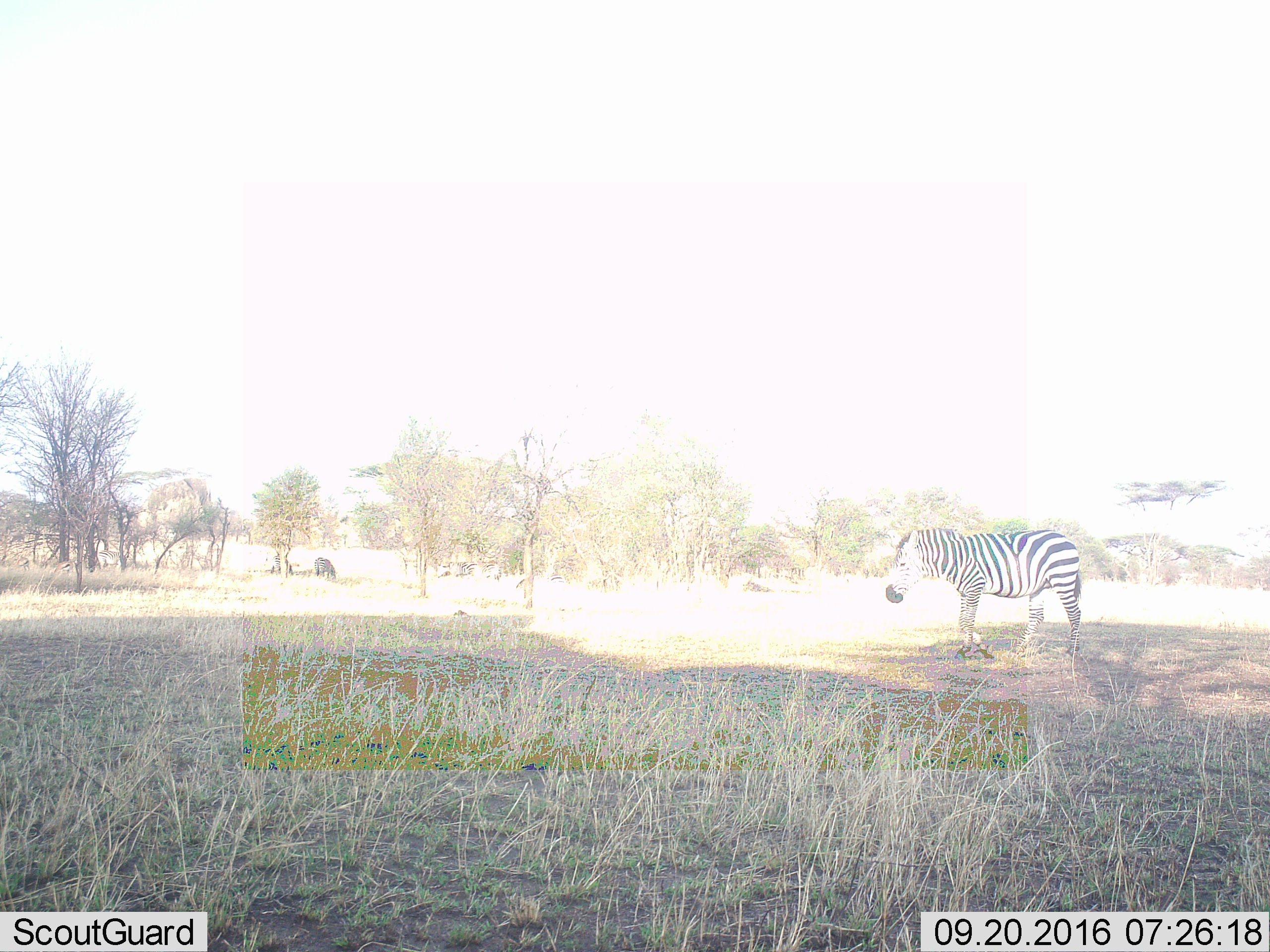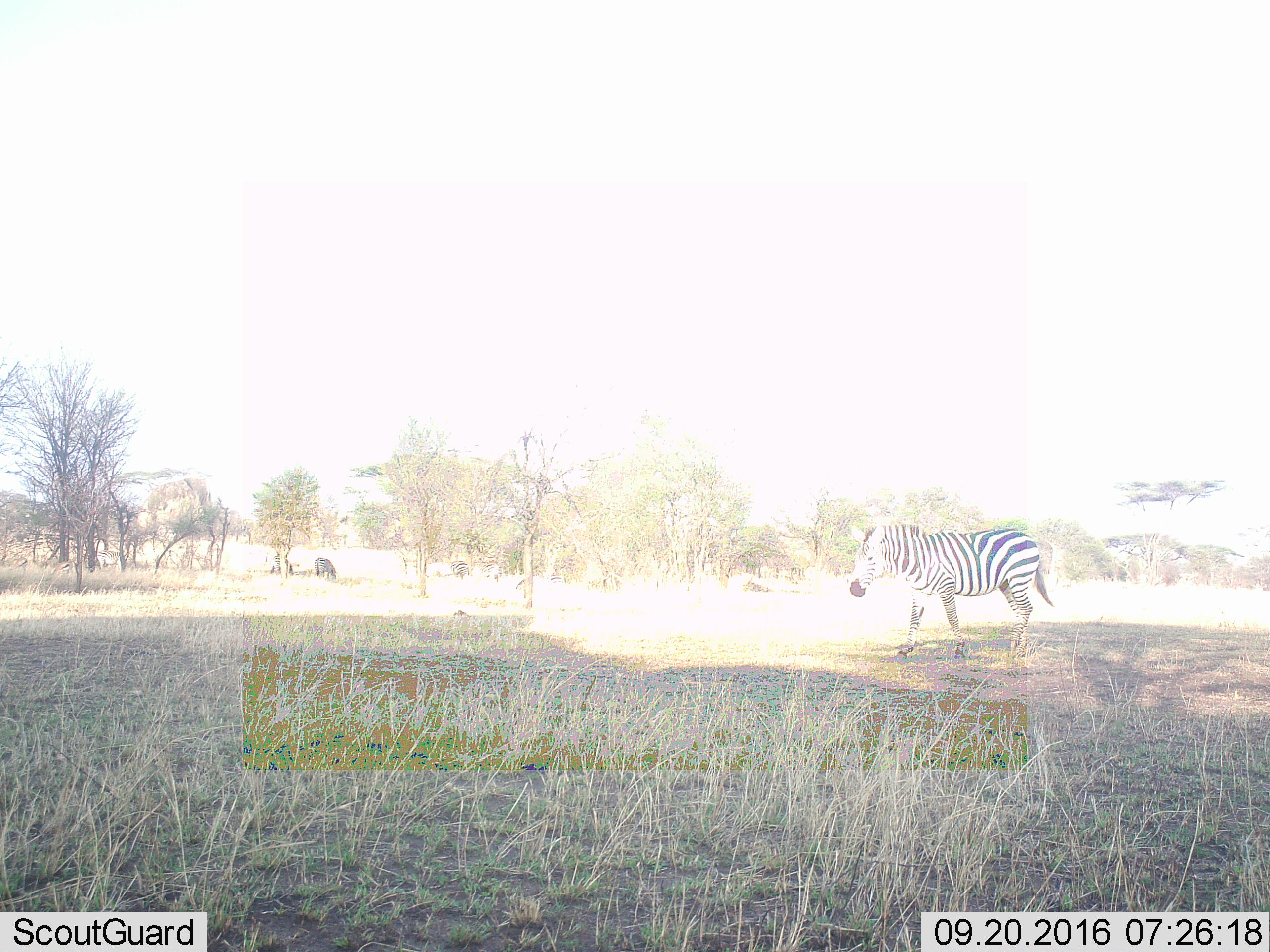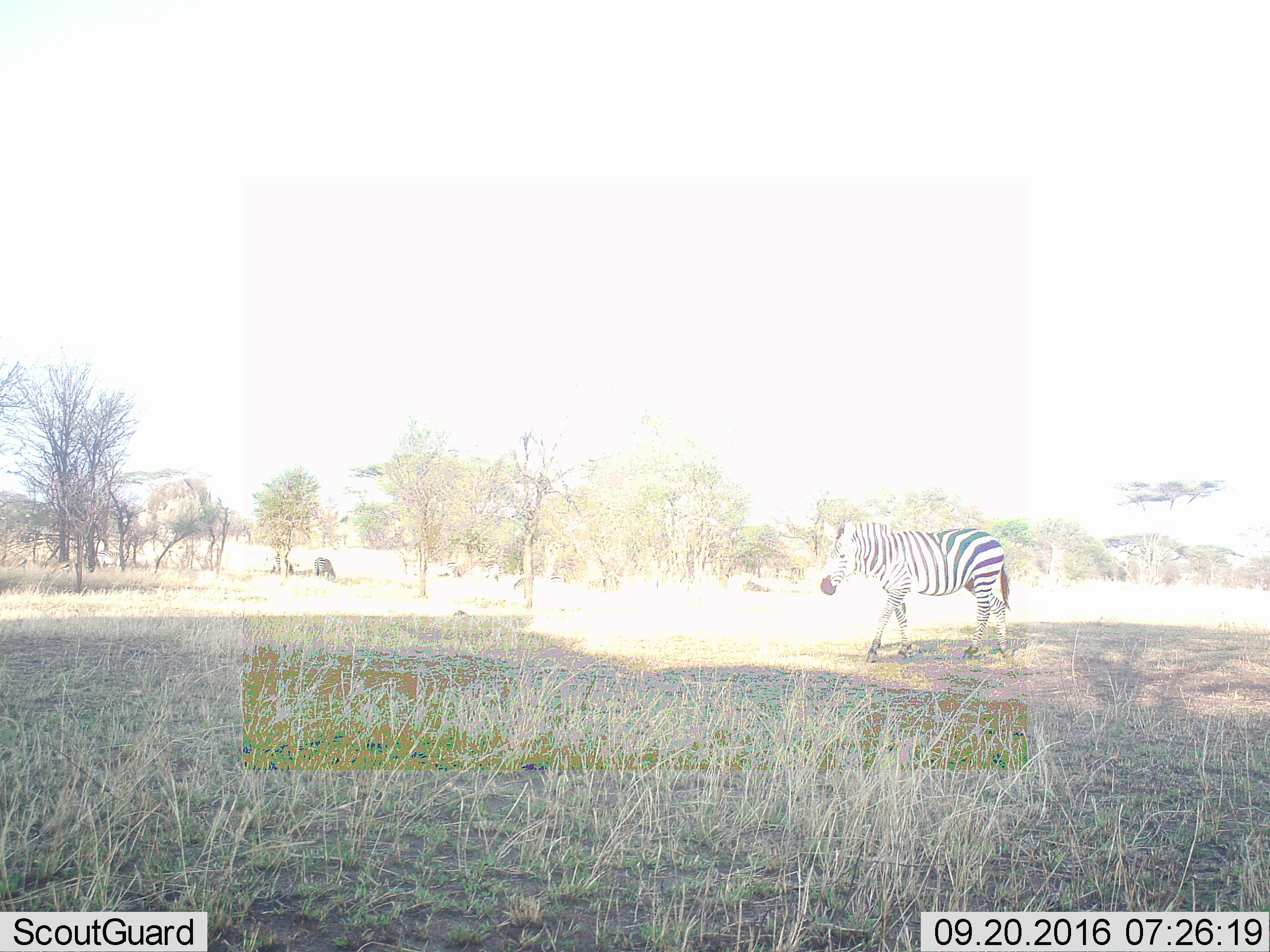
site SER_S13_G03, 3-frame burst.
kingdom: Animalia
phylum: Chordata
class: Mammalia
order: Perissodactyla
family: Equidae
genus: Equus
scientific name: Equus quagga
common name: plains zebra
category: zebraplains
Zebraplains (plains zebra) (Equus quagga), count 4. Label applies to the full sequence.